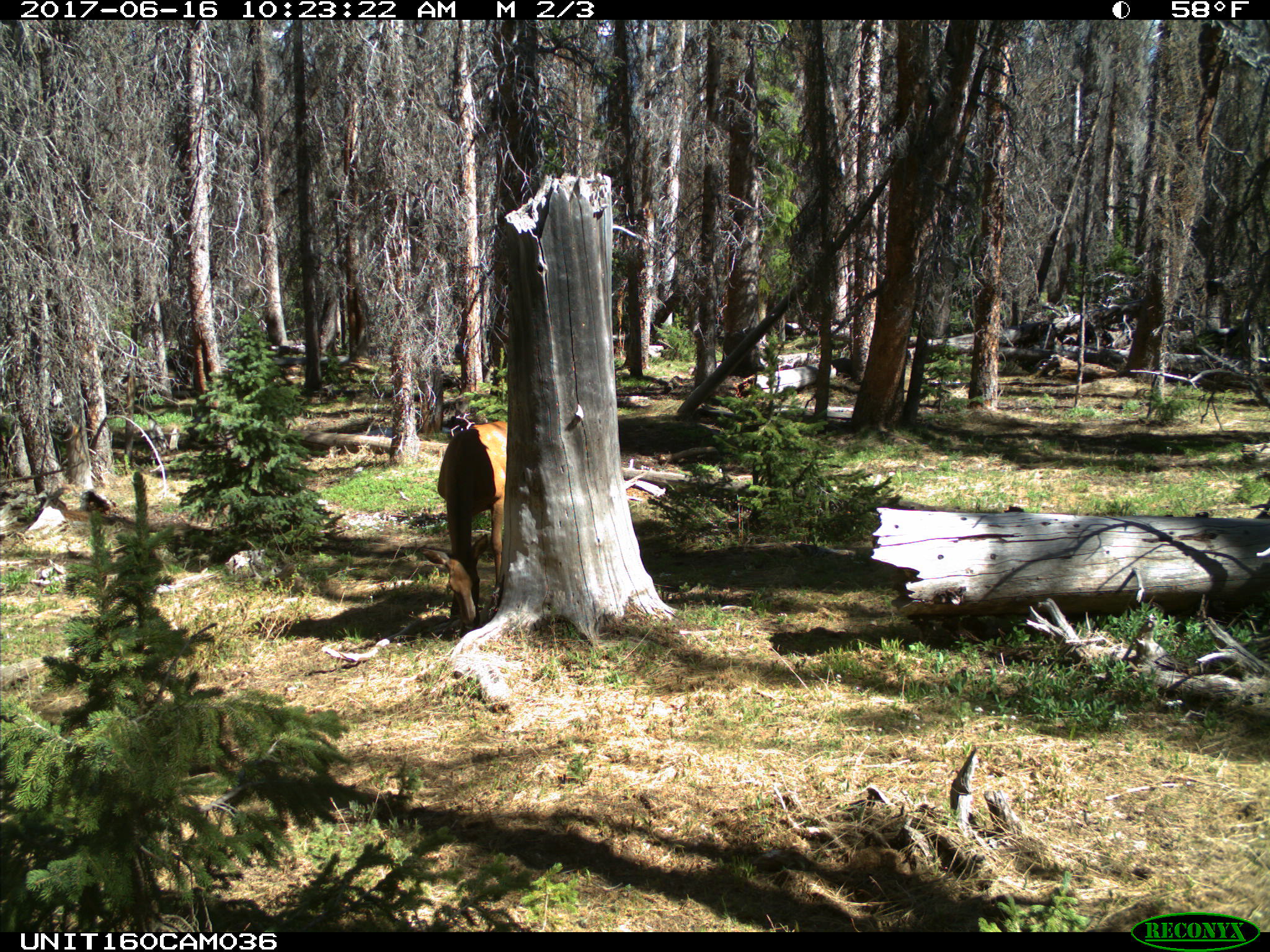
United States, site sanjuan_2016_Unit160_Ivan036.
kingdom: Animalia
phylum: Chordata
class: Mammalia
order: Artiodactyla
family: Cervidae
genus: Cervus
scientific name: Cervus elaphus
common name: red deer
Cervus elaphus (red deer).